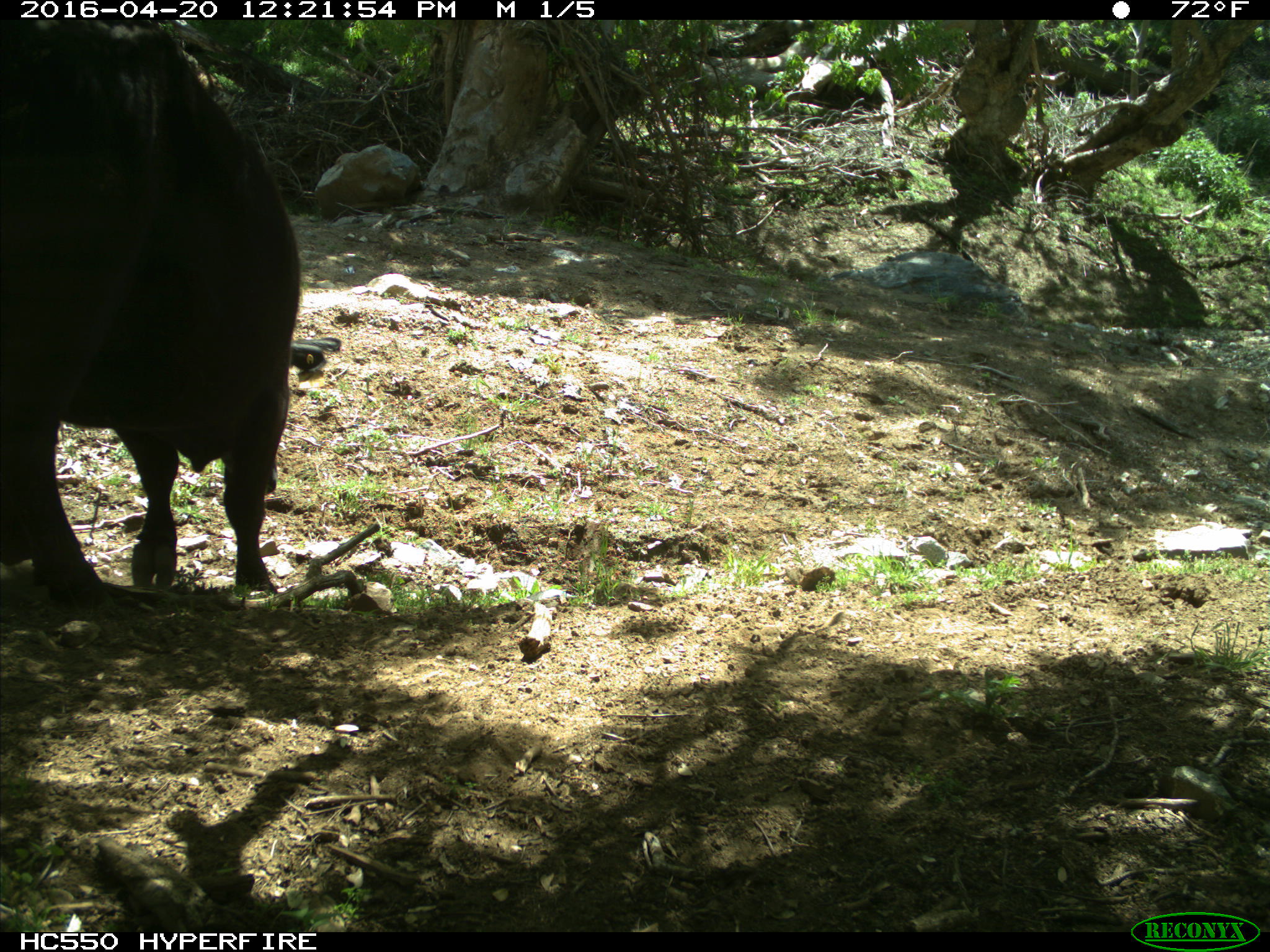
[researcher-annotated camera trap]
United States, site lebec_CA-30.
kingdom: Animalia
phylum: Chordata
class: Mammalia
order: Artiodactyla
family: Bovidae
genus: Bos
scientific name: Bos taurus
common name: domestic cow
Bos taurus (domestic cow).